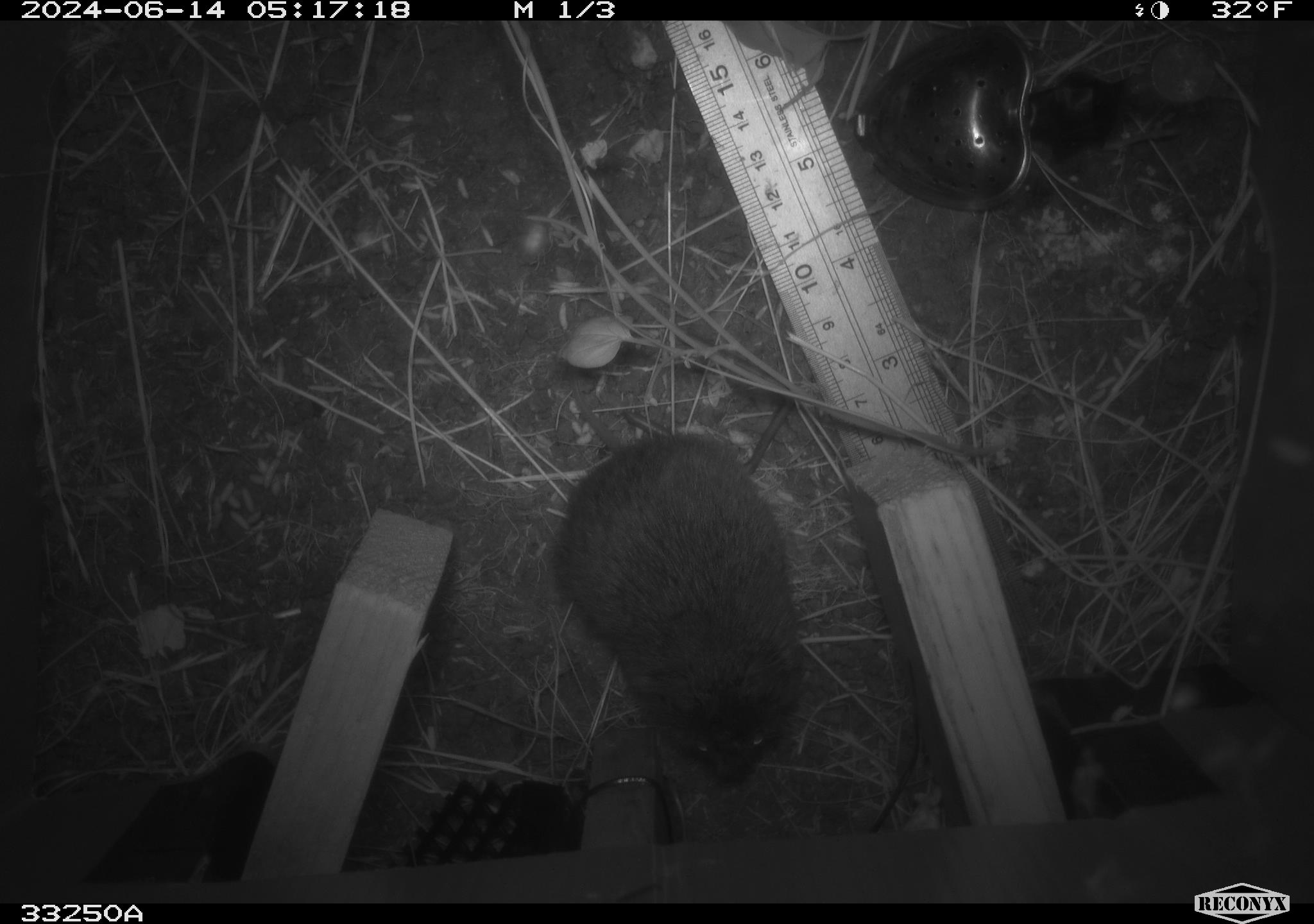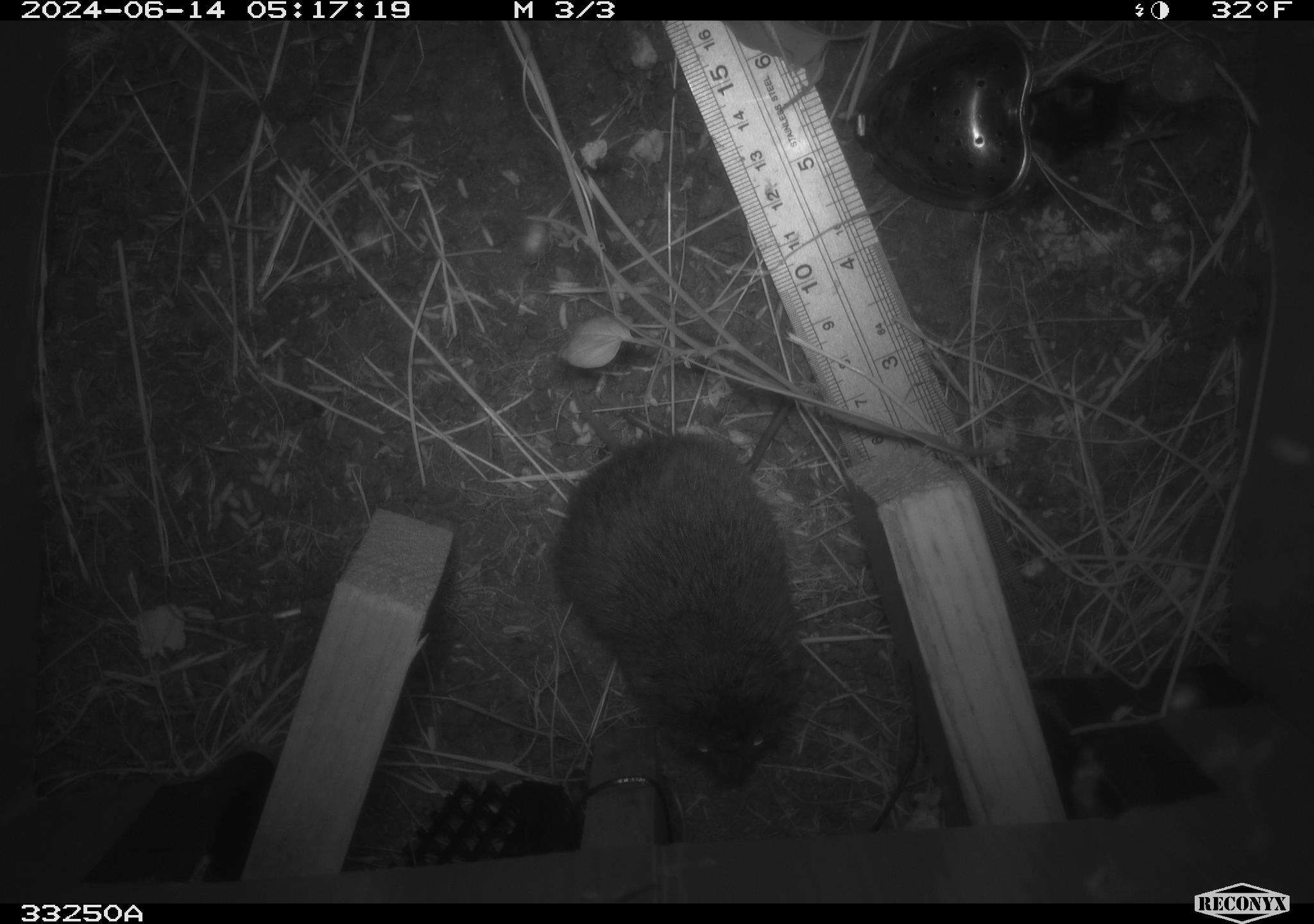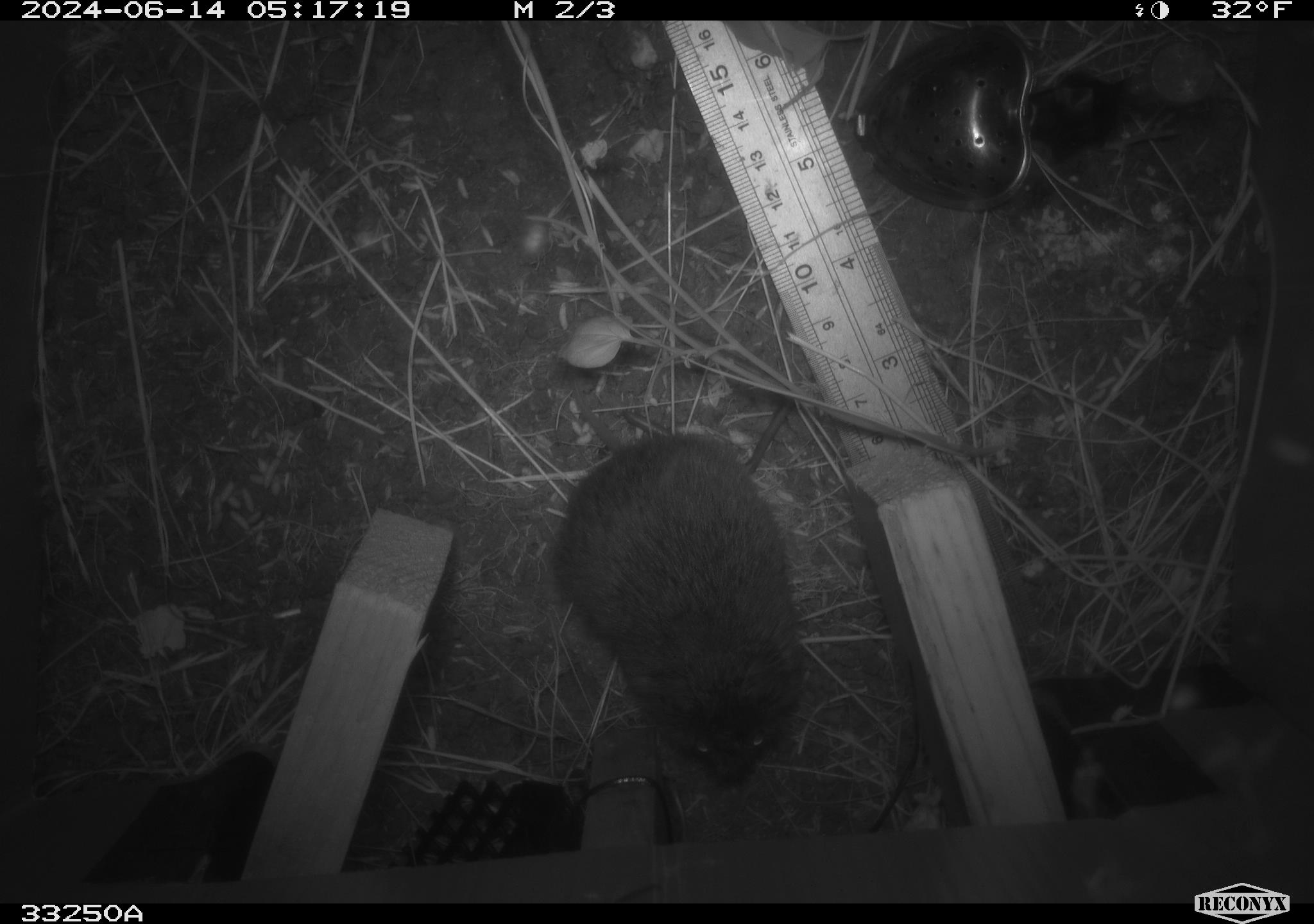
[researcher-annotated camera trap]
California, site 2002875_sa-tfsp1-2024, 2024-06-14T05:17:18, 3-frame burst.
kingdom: Animalia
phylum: Chordata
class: Mammalia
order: Rodentia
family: Cricetidae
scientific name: Arvicolinae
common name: voles, lemmings, and muskrats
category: arvicolinae subfamily